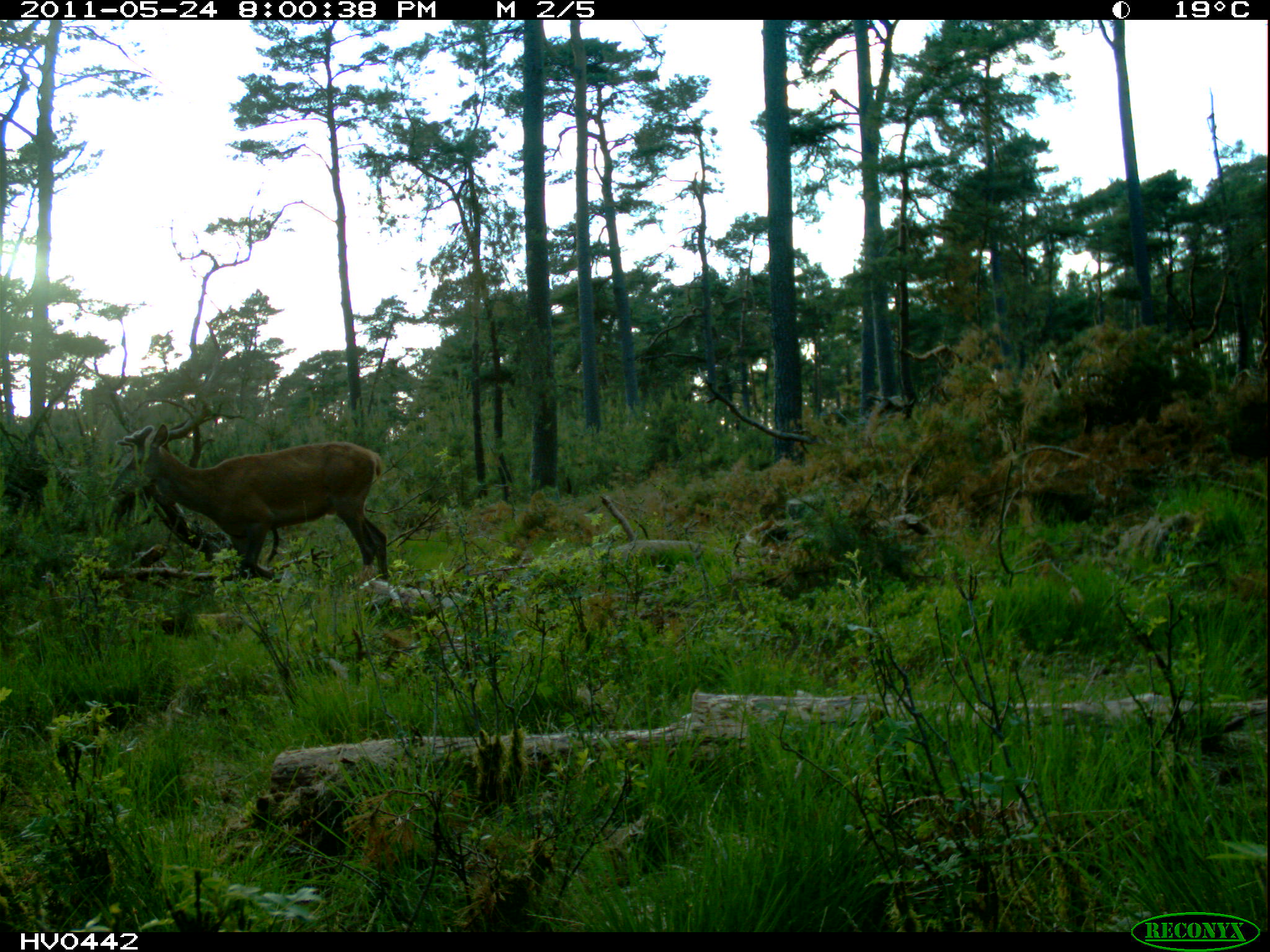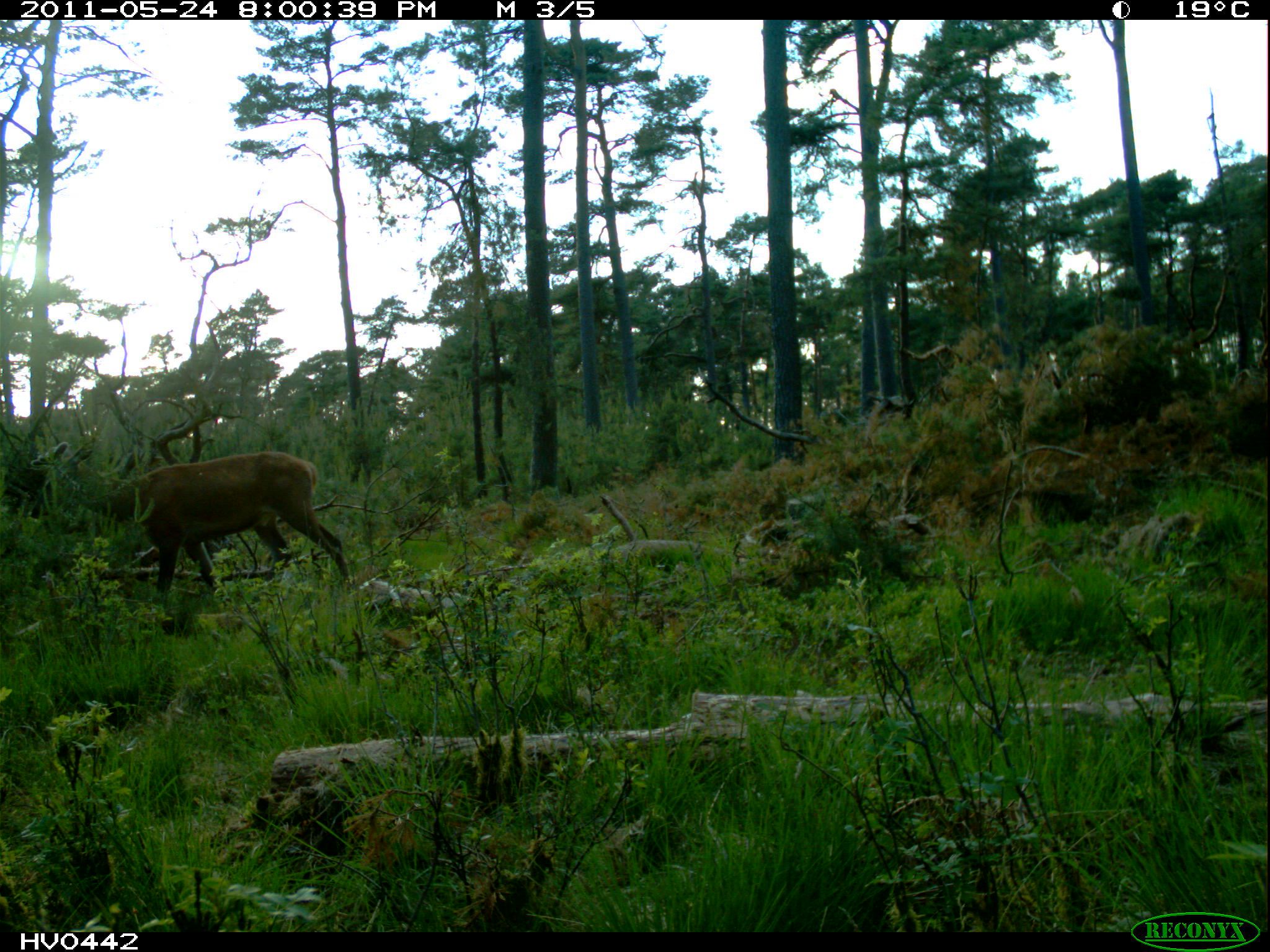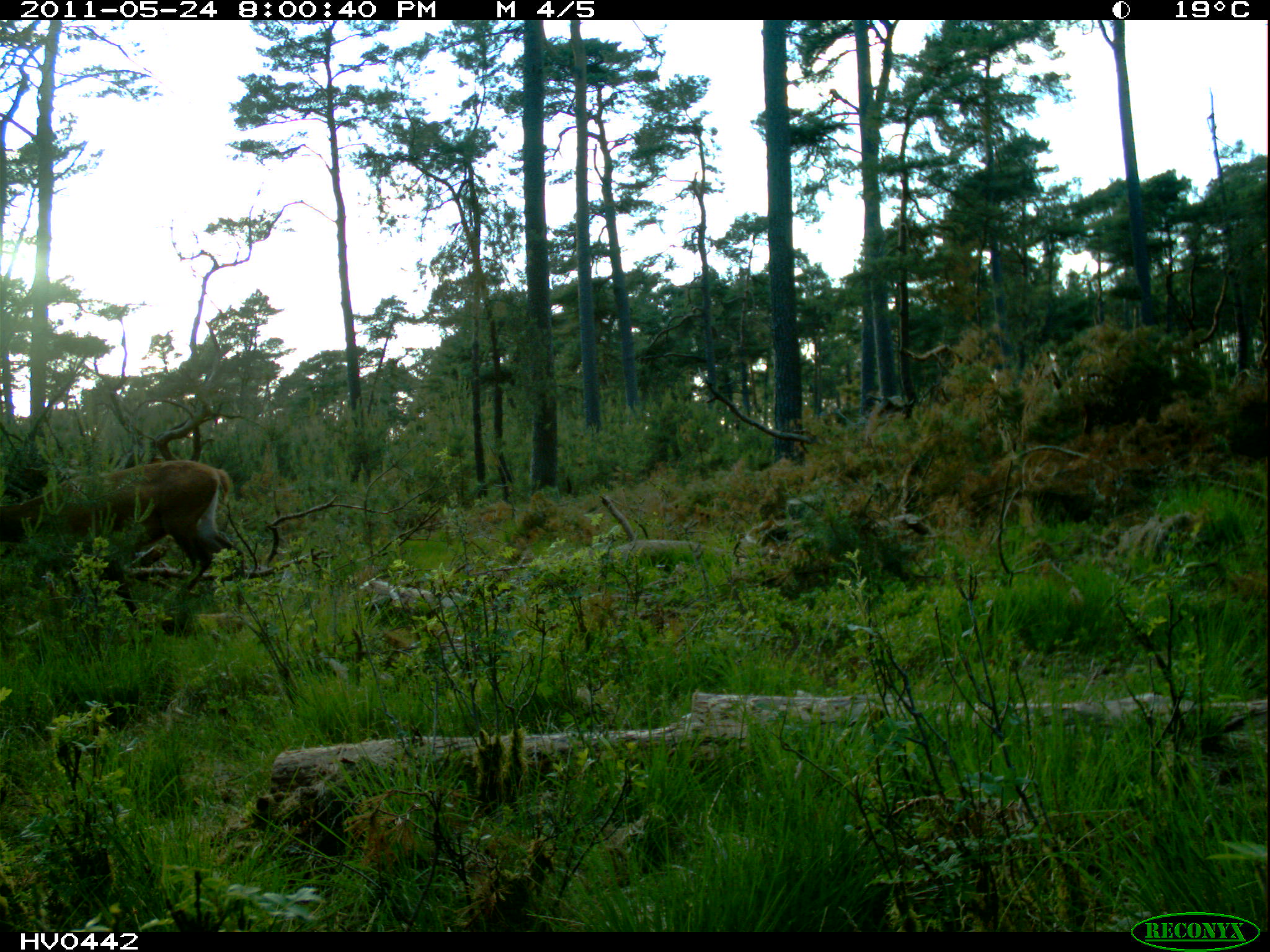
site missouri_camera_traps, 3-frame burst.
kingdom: Animalia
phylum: Chordata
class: Mammalia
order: Artiodactyla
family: Cervidae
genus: Cervus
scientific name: Cervus elaphus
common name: red deer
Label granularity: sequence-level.